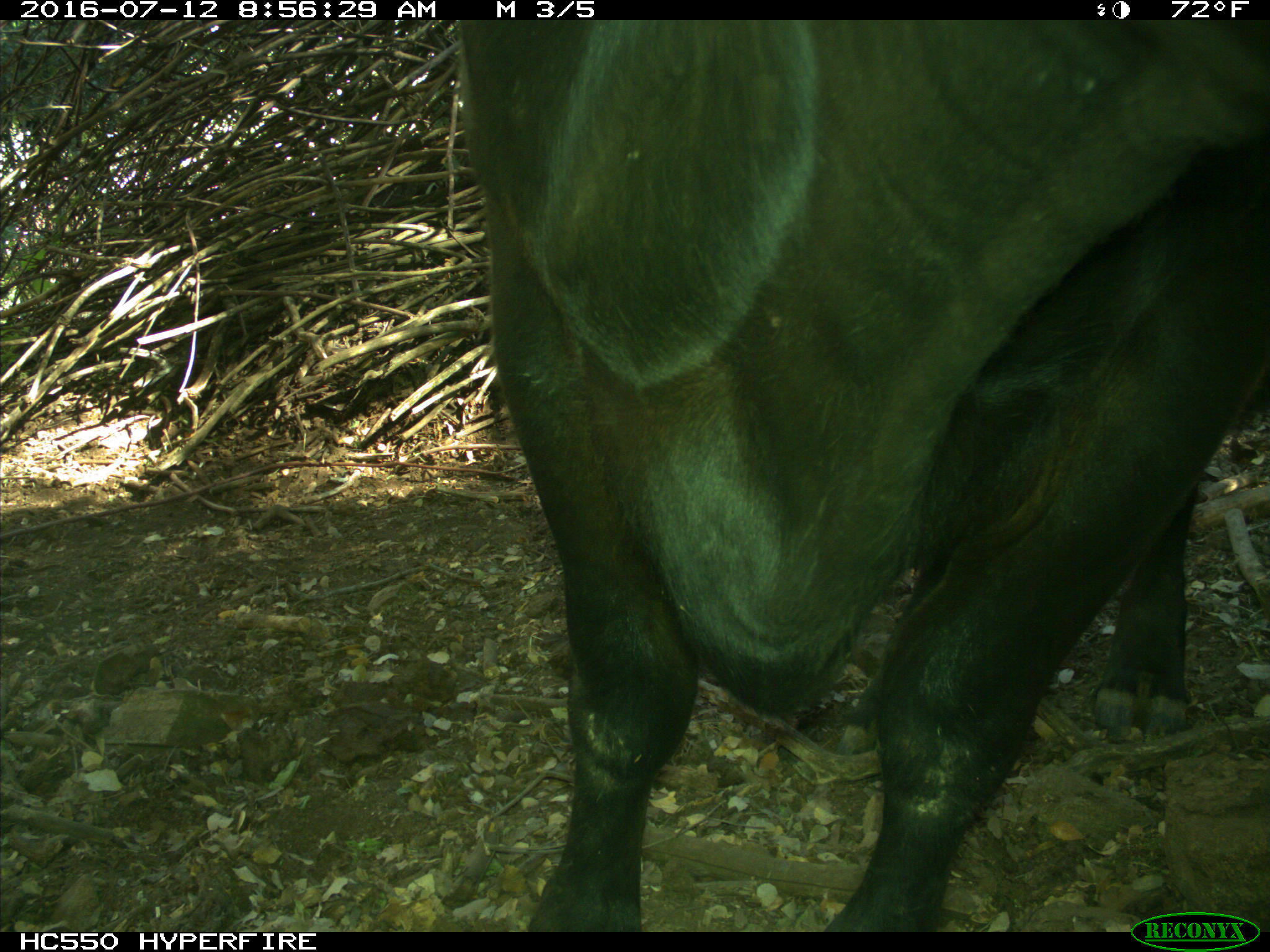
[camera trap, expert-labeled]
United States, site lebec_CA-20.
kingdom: Animalia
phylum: Chordata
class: Mammalia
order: Artiodactyla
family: Bovidae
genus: Bos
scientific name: Bos taurus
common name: domestic cow